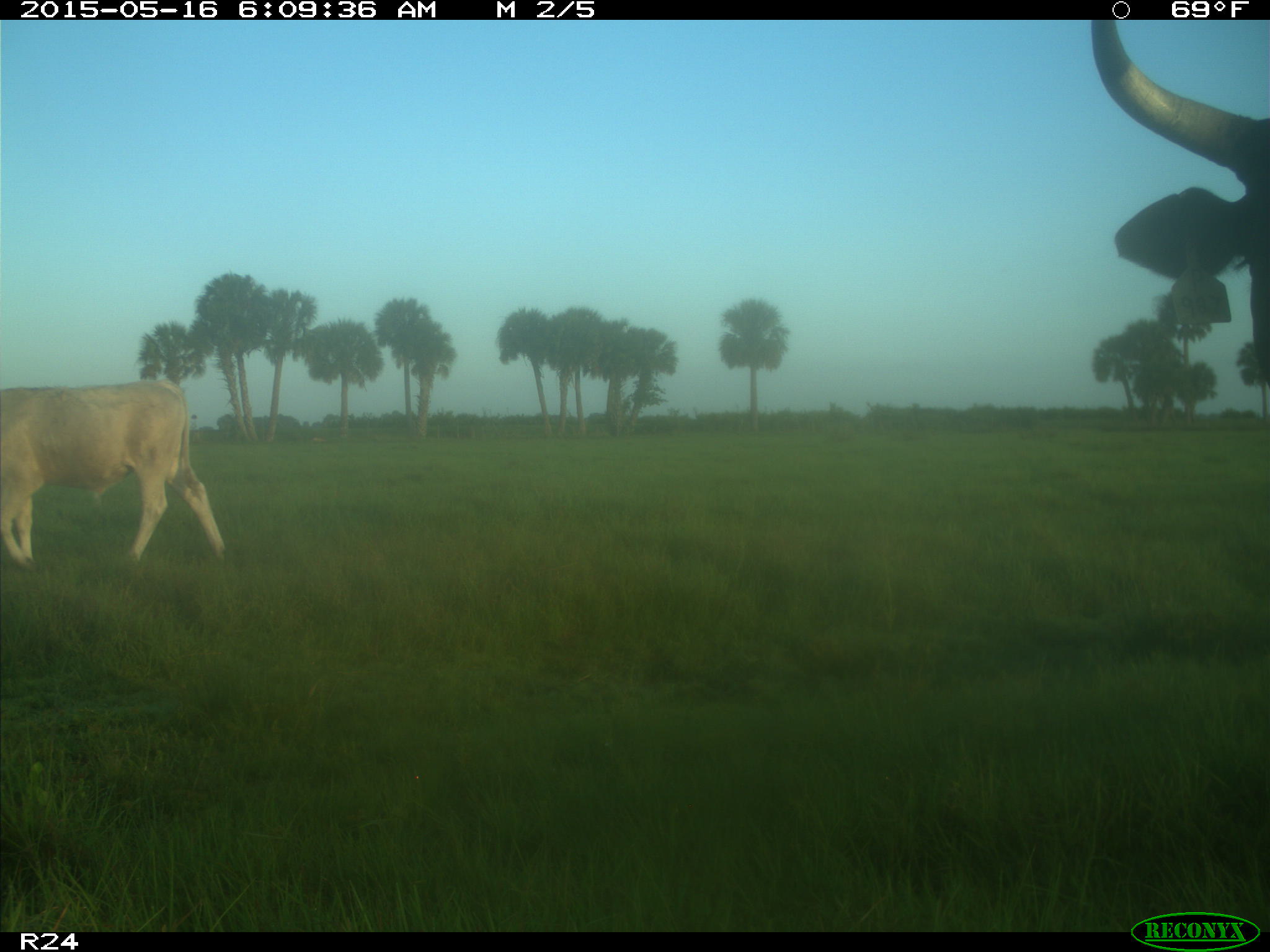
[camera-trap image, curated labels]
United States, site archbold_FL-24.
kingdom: Animalia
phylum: Chordata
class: Mammalia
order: Artiodactyla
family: Bovidae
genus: Bos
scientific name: Bos taurus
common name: domestic cow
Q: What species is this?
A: Bos taurus (domestic cow).